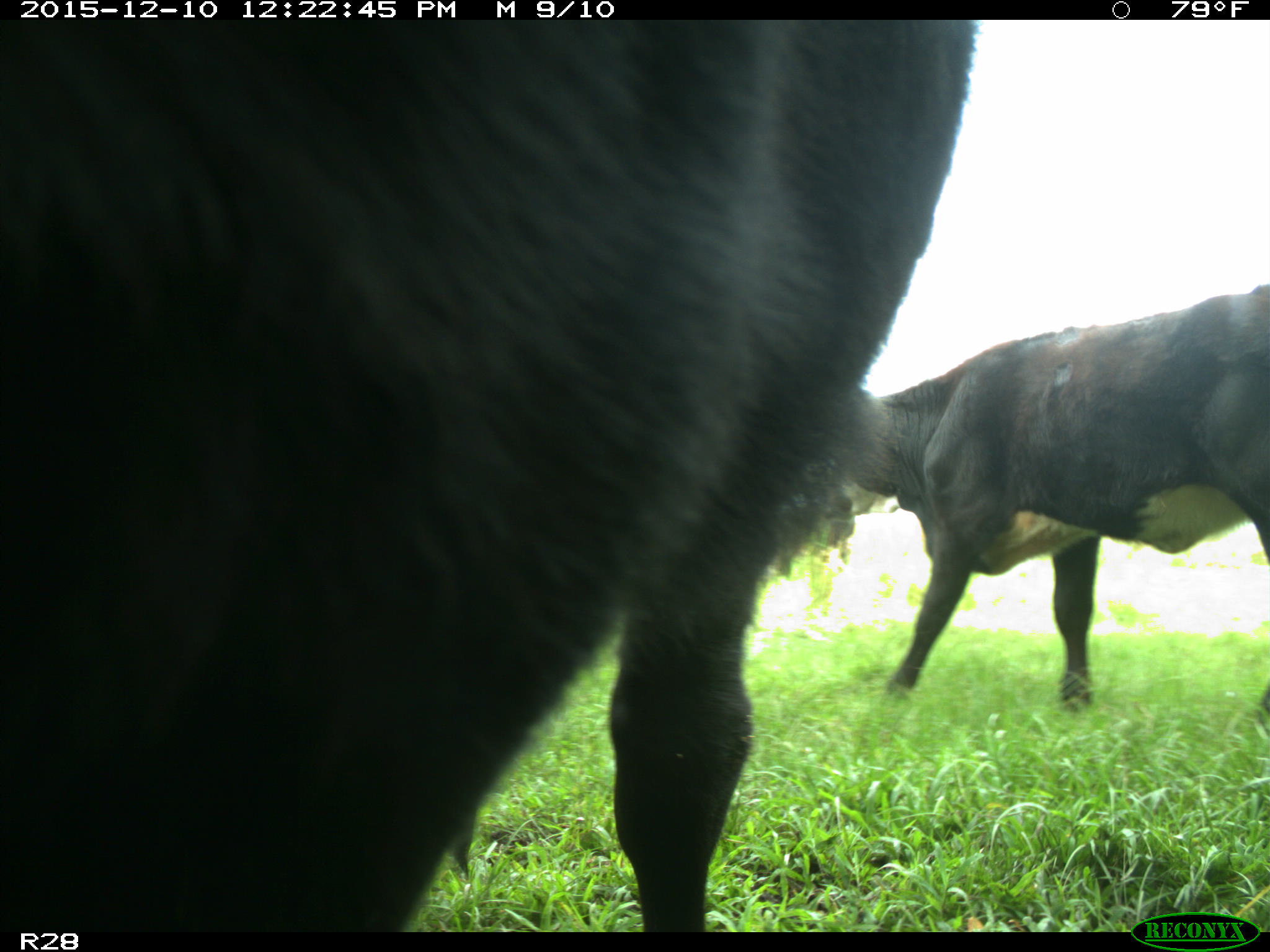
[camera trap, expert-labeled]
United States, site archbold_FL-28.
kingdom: Animalia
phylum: Chordata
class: Mammalia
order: Artiodactyla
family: Bovidae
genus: Bos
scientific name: Bos taurus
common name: domestic cow